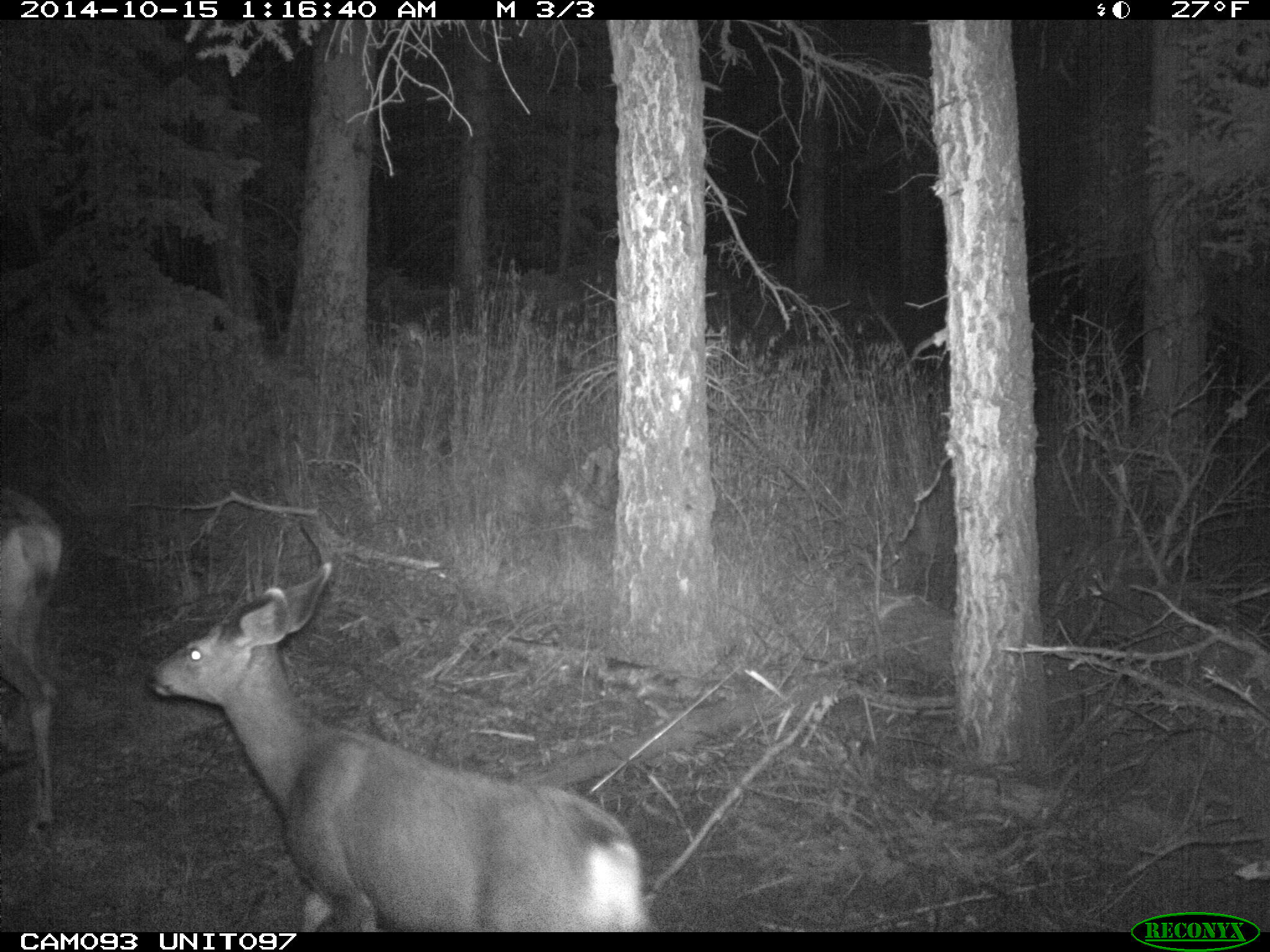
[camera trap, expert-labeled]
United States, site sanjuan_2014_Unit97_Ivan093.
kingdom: Animalia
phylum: Chordata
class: Mammalia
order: Artiodactyla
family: Cervidae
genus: Odocoileus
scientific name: Odocoileus hemionus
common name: mule deer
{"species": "Odocoileus hemionus (mule deer)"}